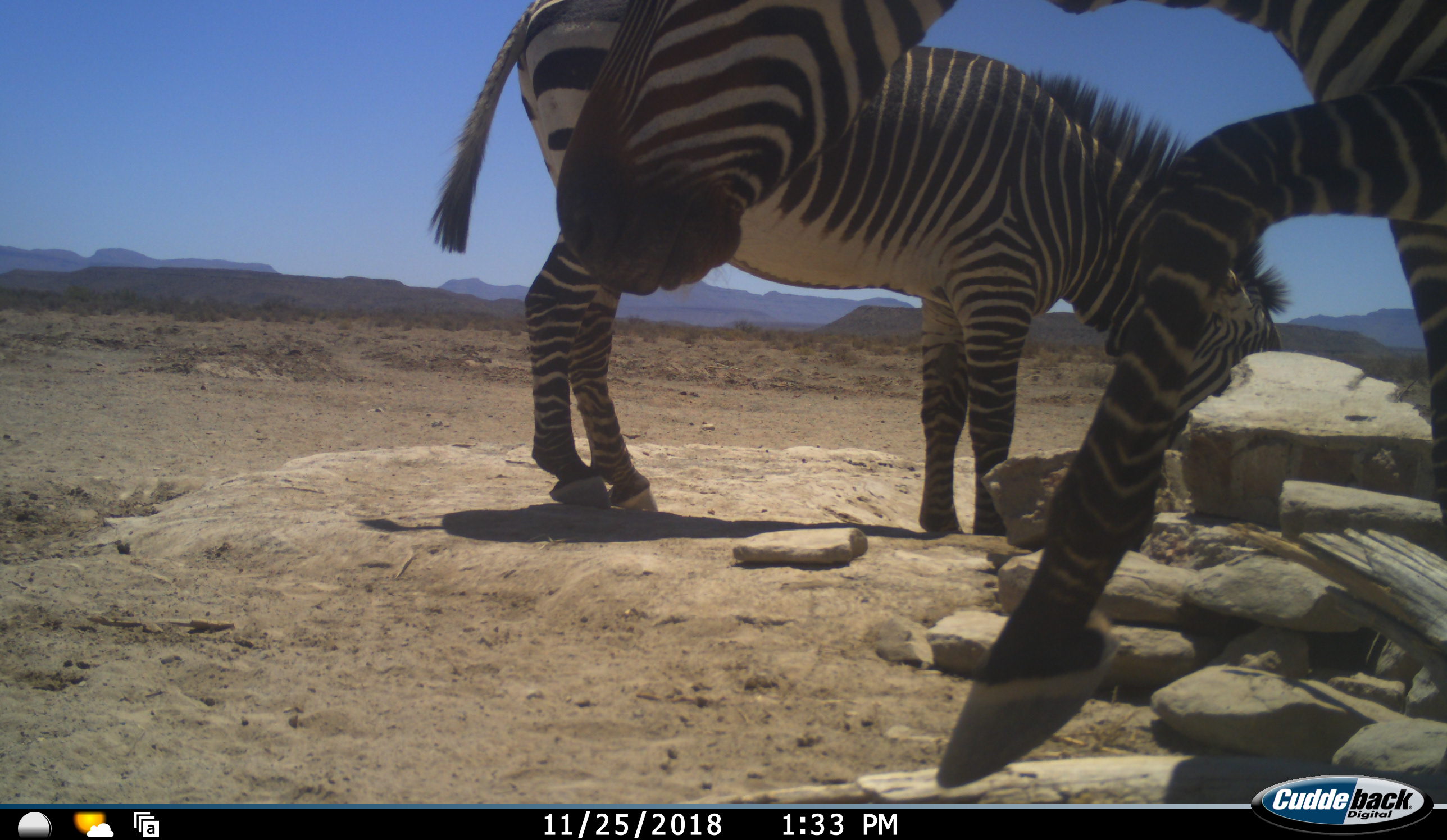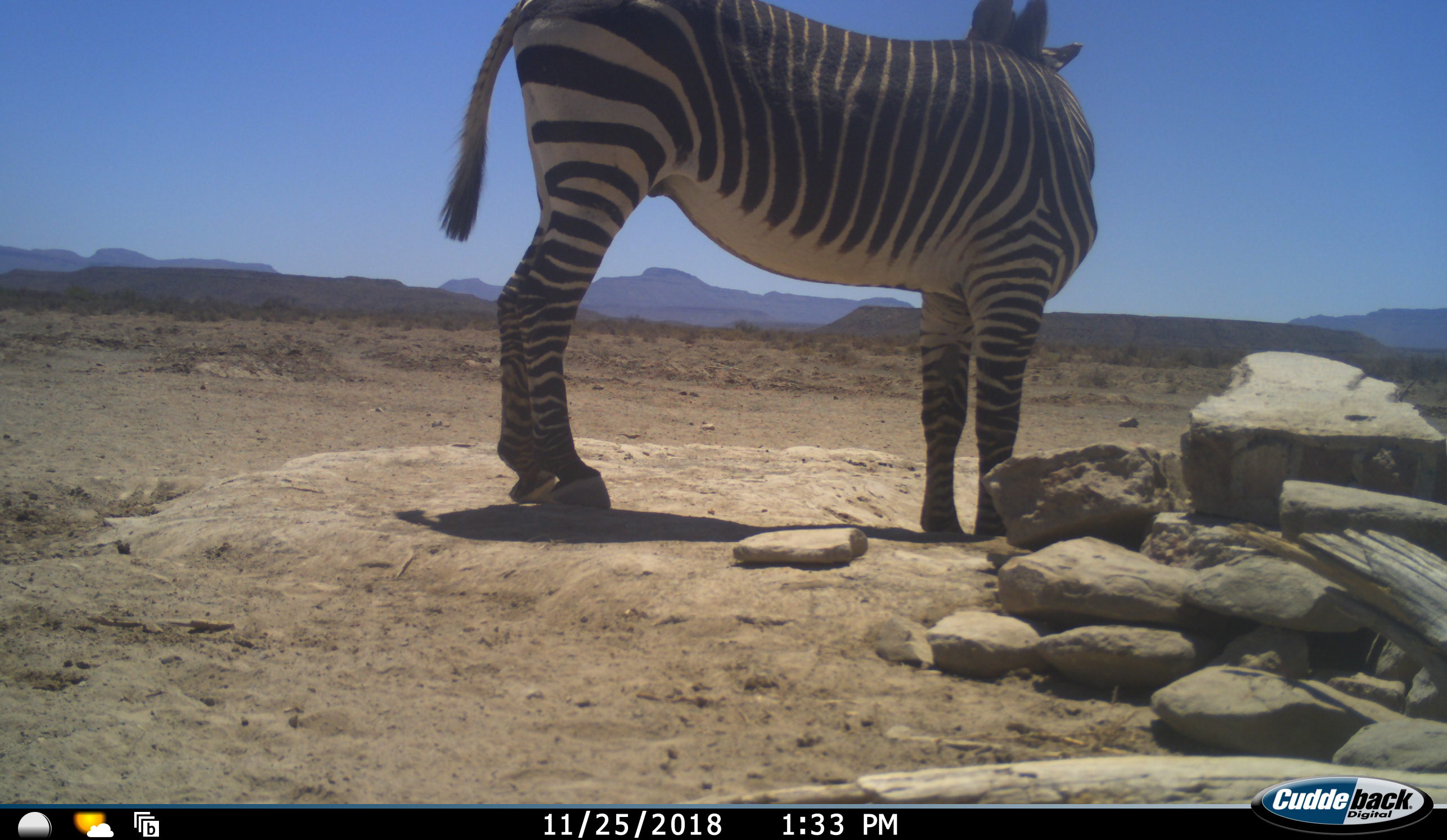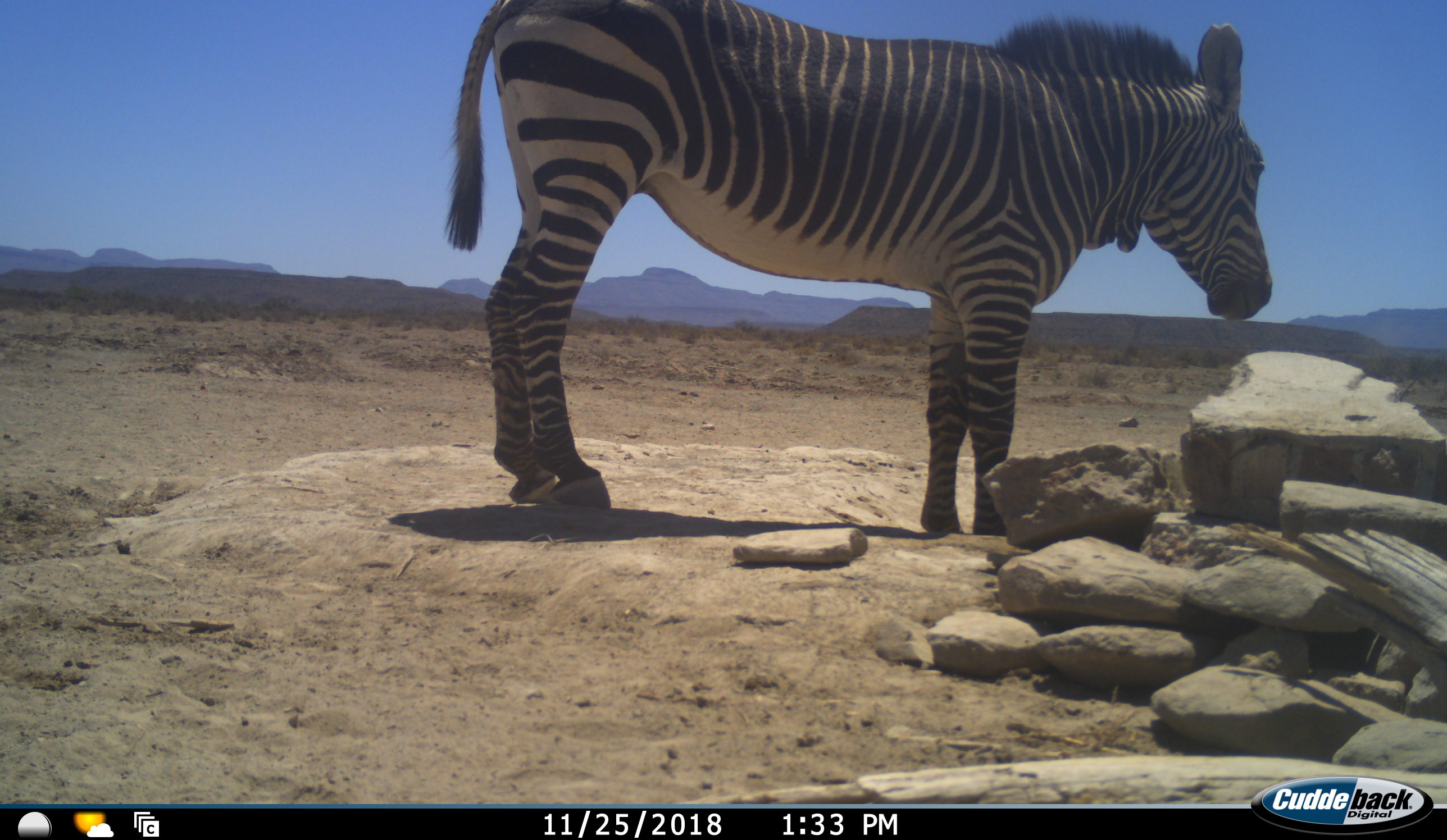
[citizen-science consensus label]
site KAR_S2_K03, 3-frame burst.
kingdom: Animalia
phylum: Chordata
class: Mammalia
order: Perissodactyla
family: Equidae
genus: Equus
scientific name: Equus zebra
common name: mountain zebra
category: zebramountain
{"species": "zebramountain (mountain zebra) (Equus zebra)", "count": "2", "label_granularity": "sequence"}